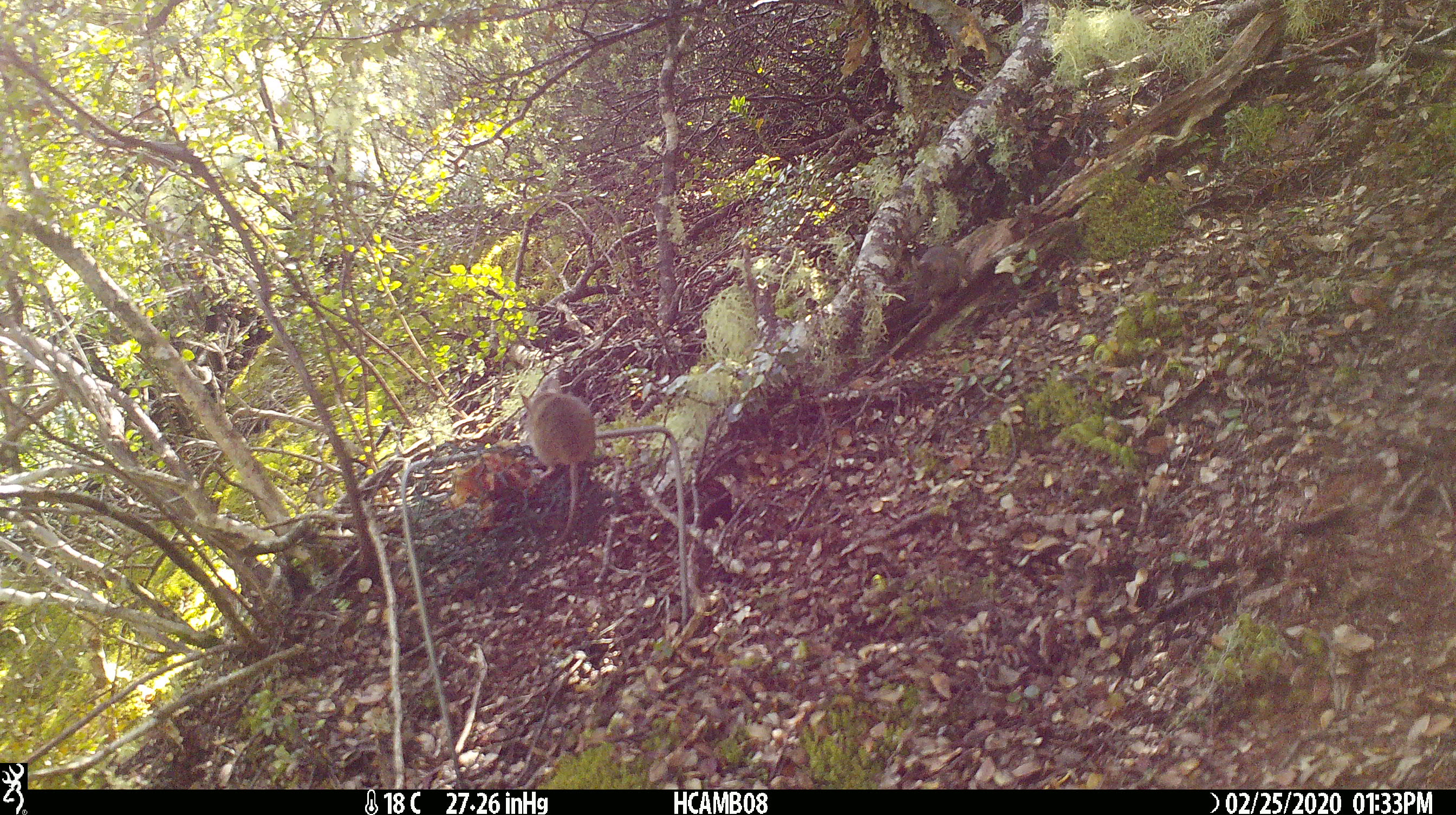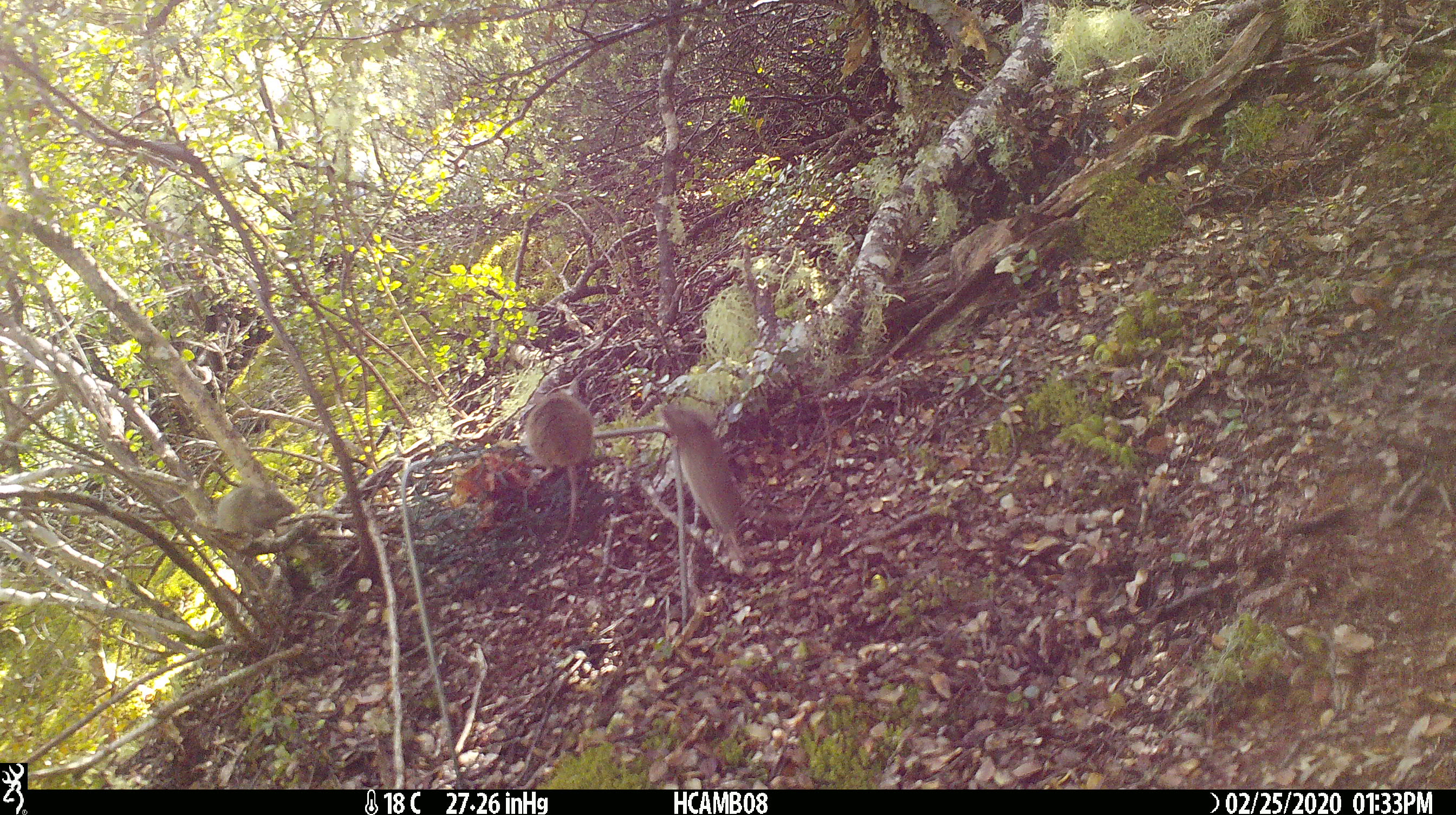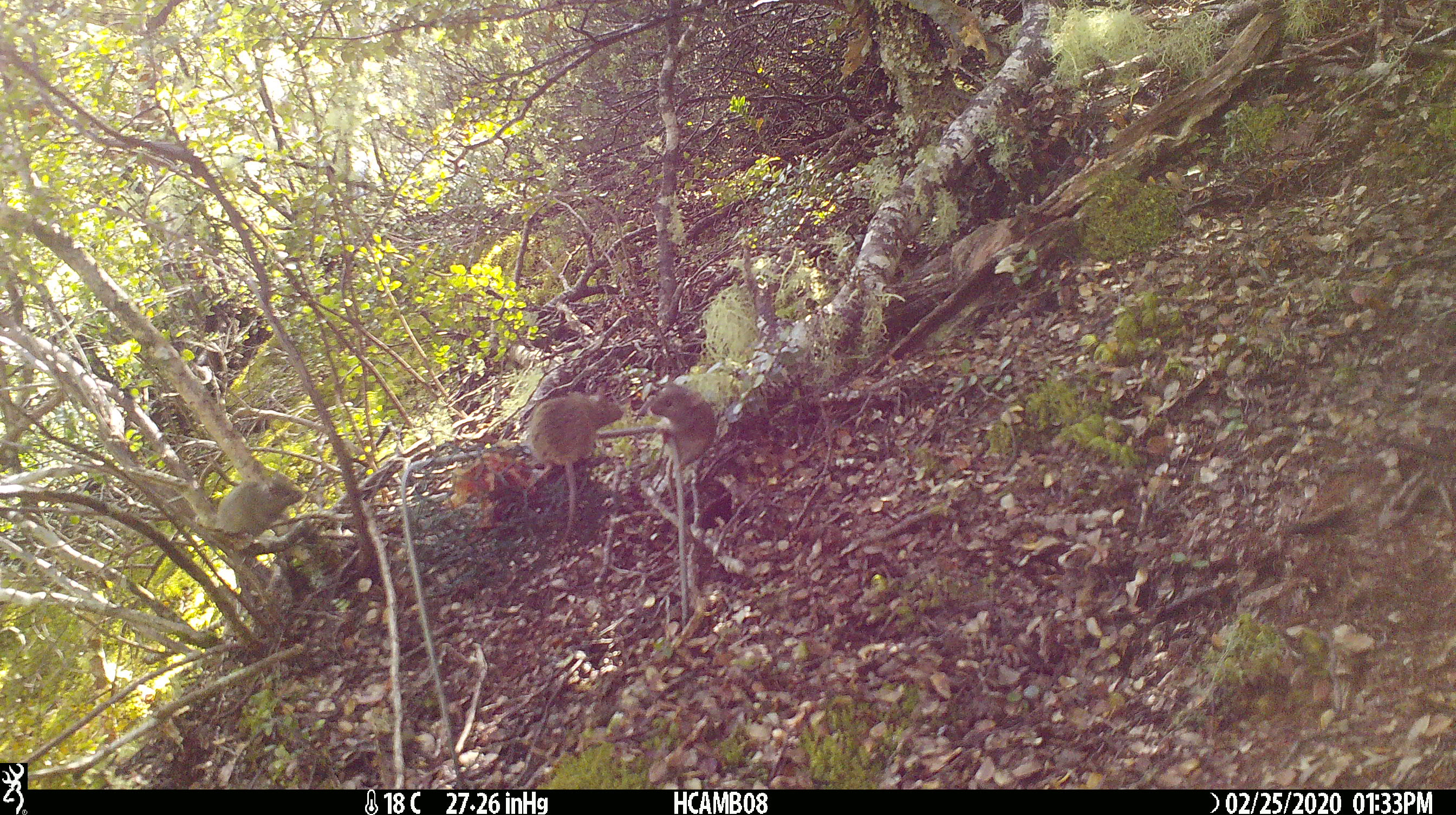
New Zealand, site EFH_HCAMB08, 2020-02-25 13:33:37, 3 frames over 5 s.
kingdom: Animalia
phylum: Chordata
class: Mammalia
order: Rodentia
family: Muridae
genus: Mus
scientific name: Mus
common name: mouse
Mouse (Mus).